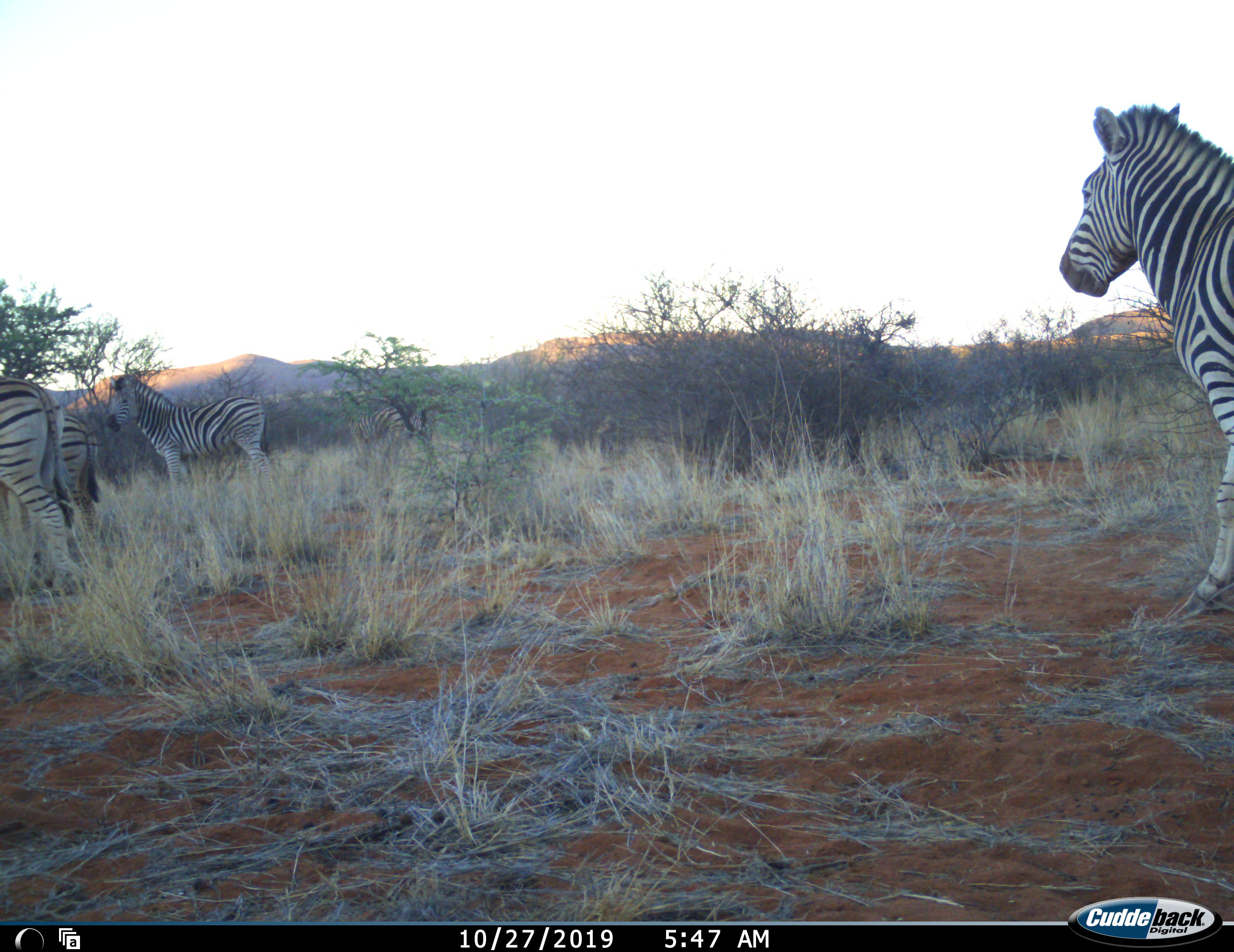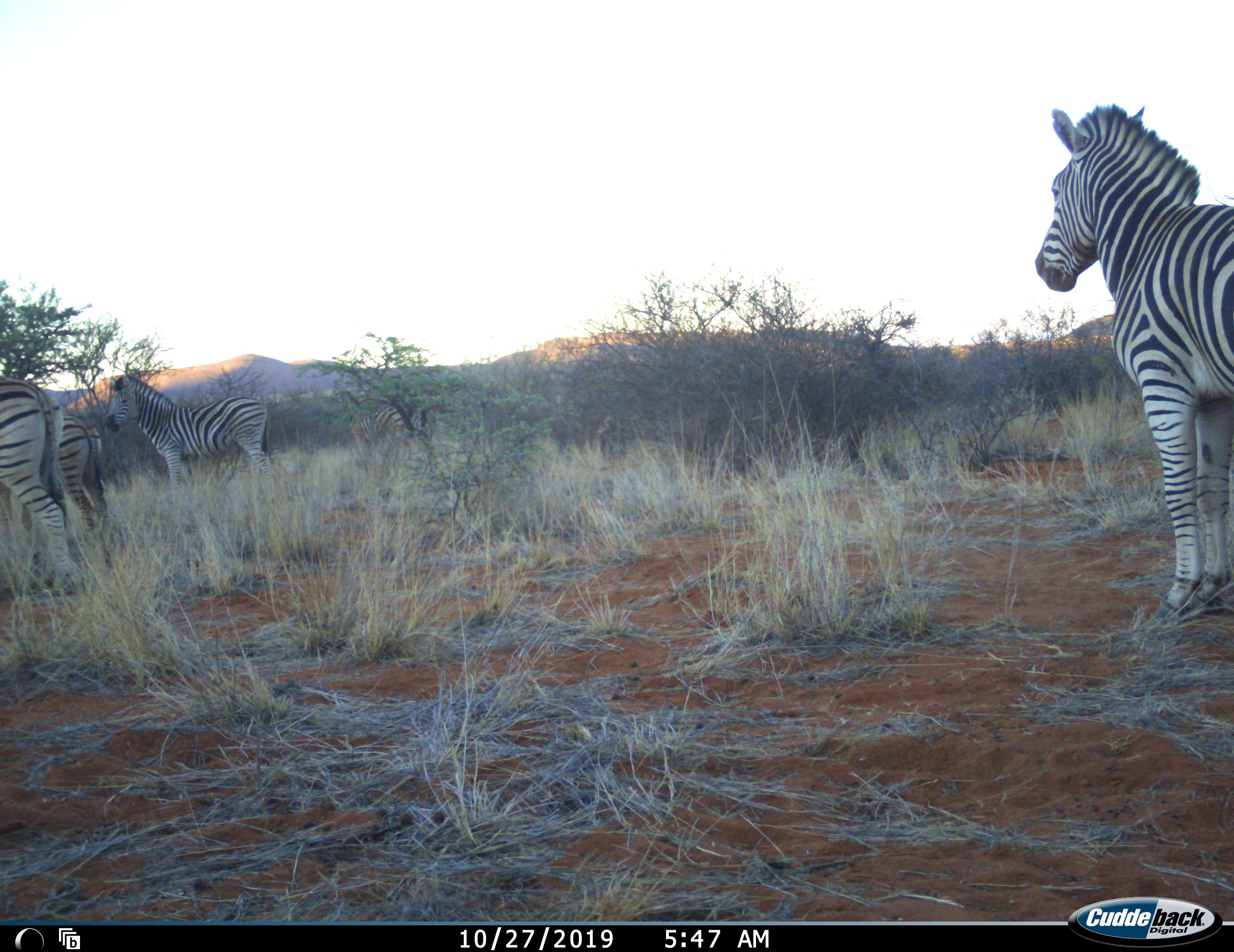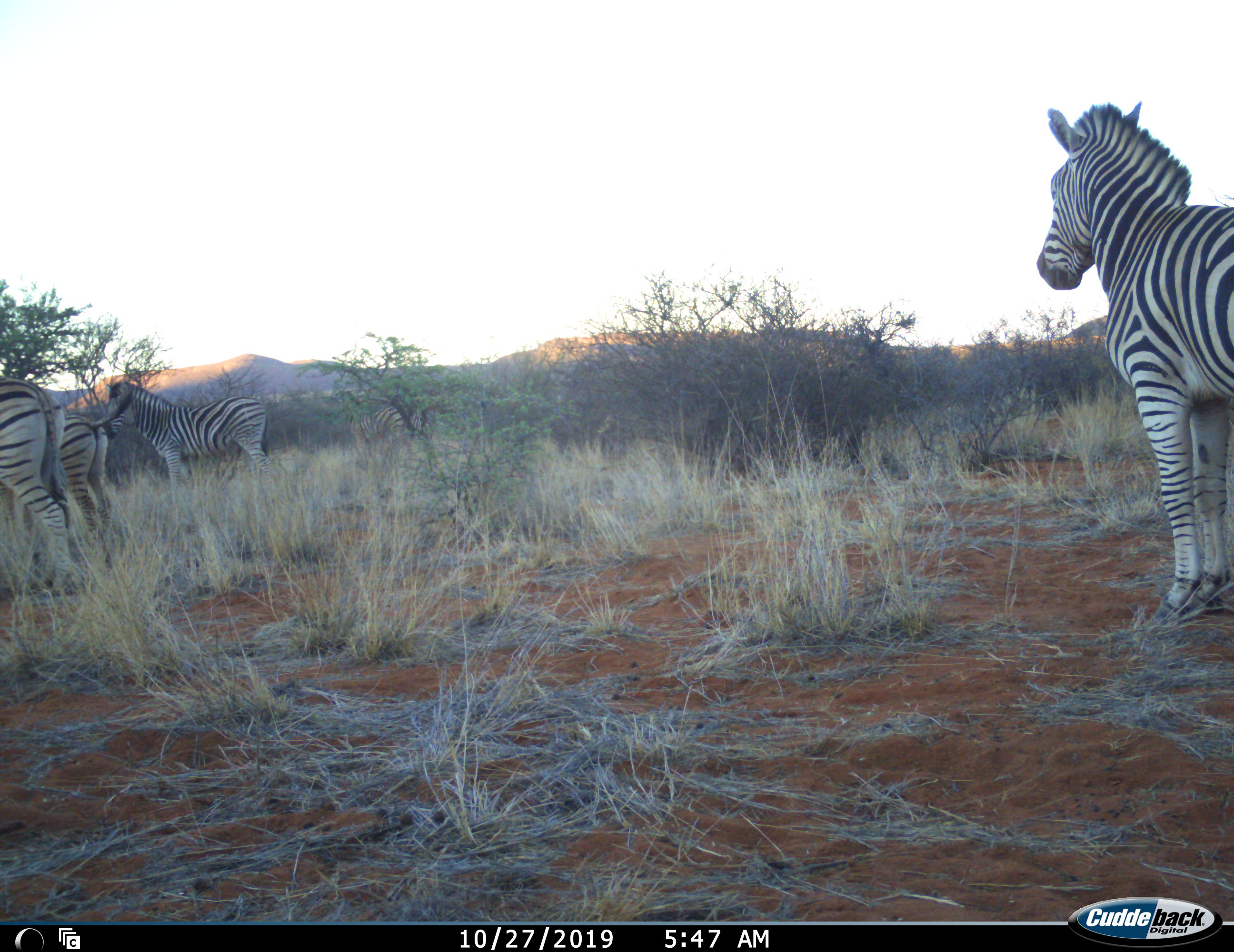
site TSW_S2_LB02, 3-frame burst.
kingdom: Animalia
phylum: Chordata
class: Mammalia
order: Perissodactyla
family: Equidae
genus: Equus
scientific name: Equus quagga burchellii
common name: burchell's zebra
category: zebraburchells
Zebraburchells (burchell's zebra) (Equus quagga burchellii), count 4. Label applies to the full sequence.